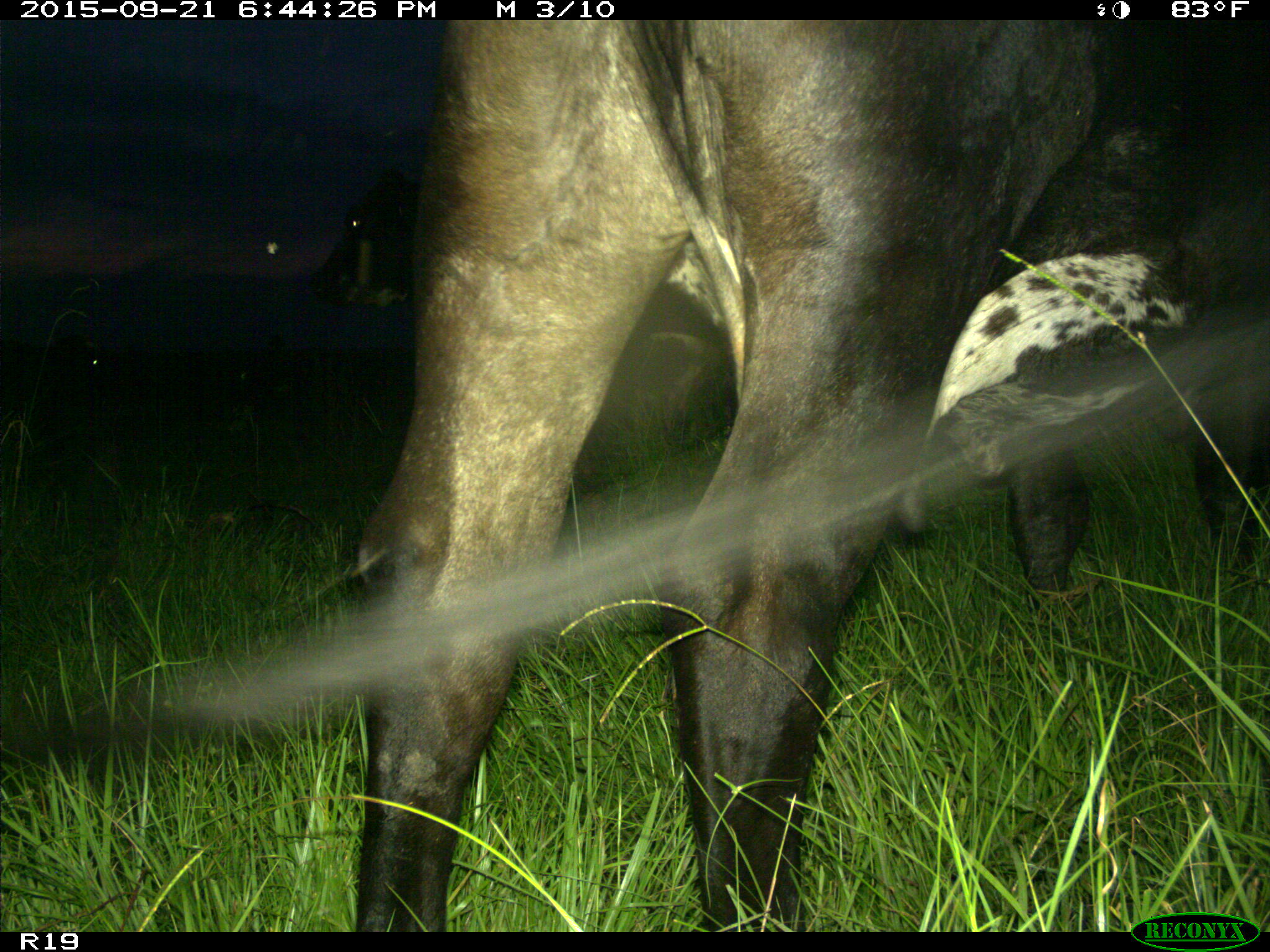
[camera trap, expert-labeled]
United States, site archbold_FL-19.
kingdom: Animalia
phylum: Chordata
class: Mammalia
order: Artiodactyla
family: Bovidae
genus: Bos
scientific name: Bos taurus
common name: domestic cow